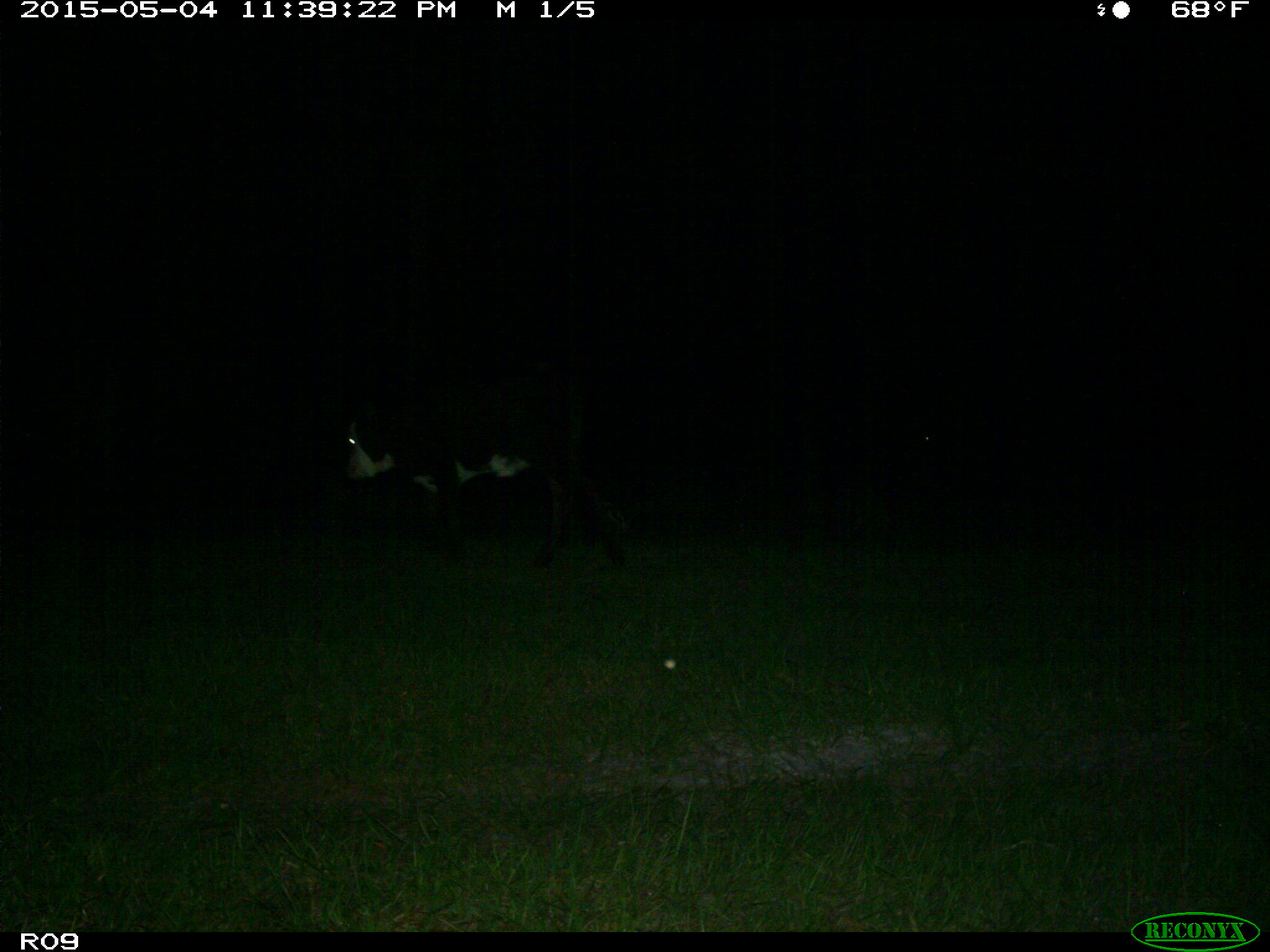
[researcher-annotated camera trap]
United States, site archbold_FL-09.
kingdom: Animalia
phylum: Chordata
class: Mammalia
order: Artiodactyla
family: Bovidae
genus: Bos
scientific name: Bos taurus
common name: domestic cow